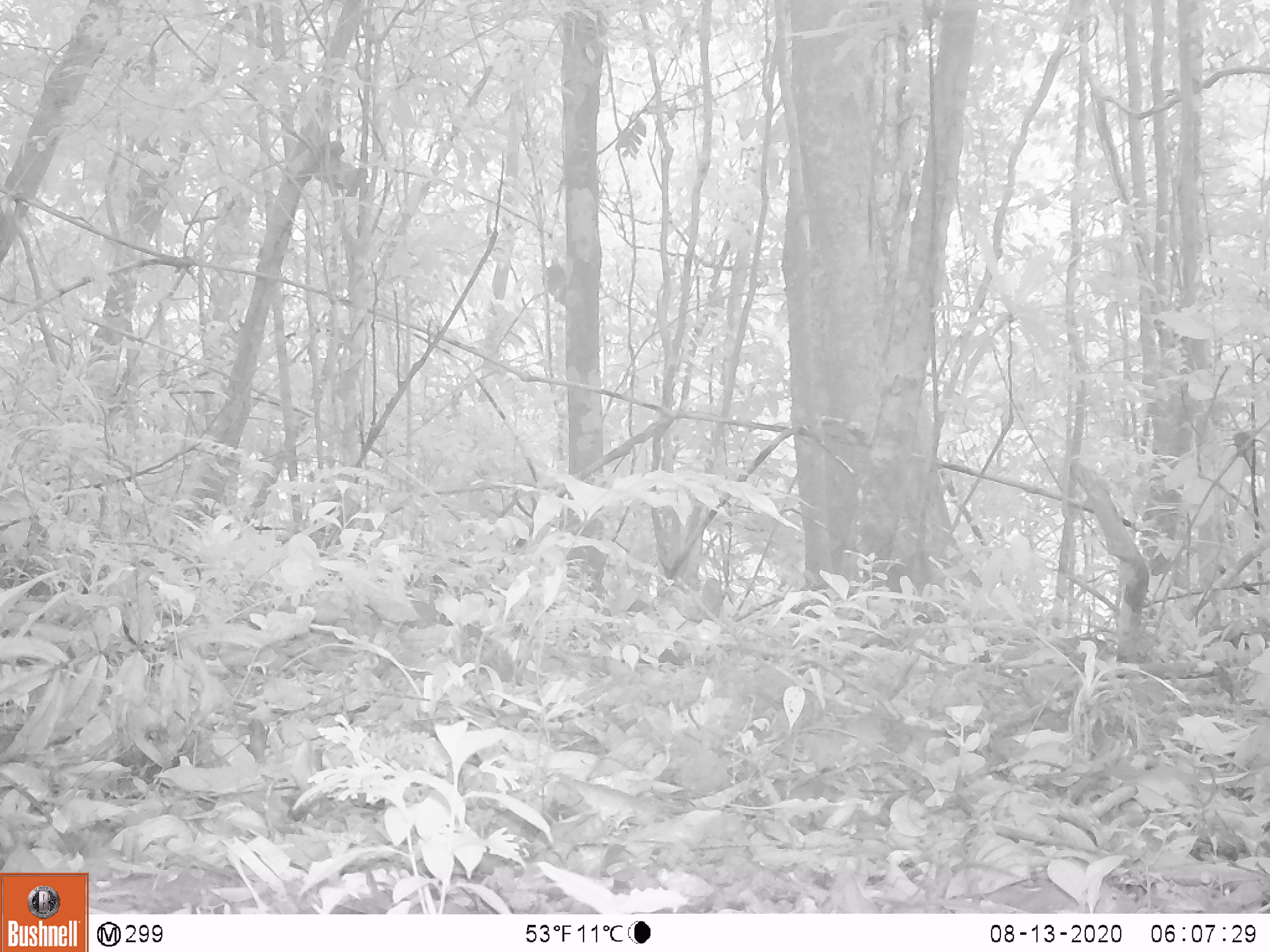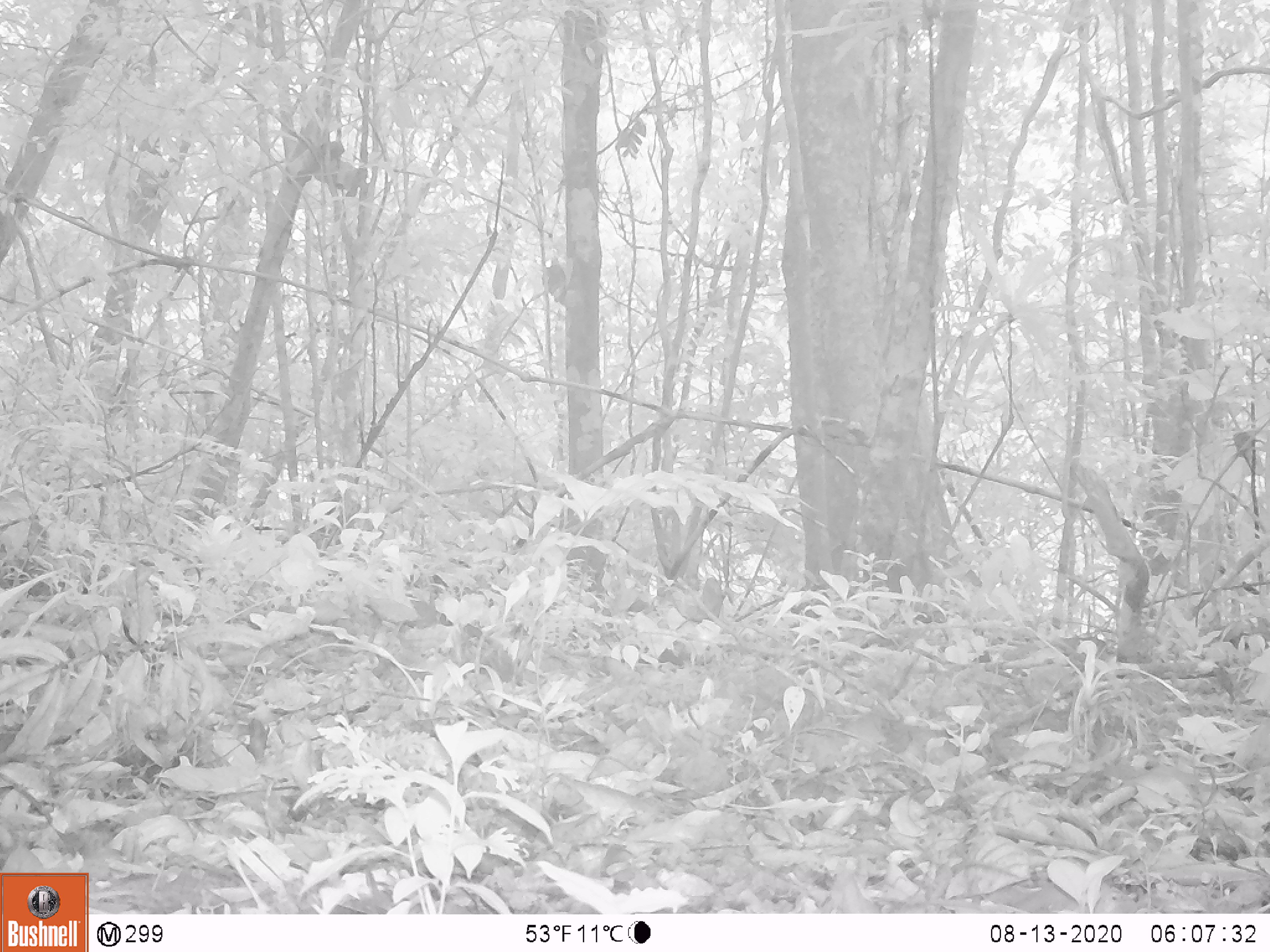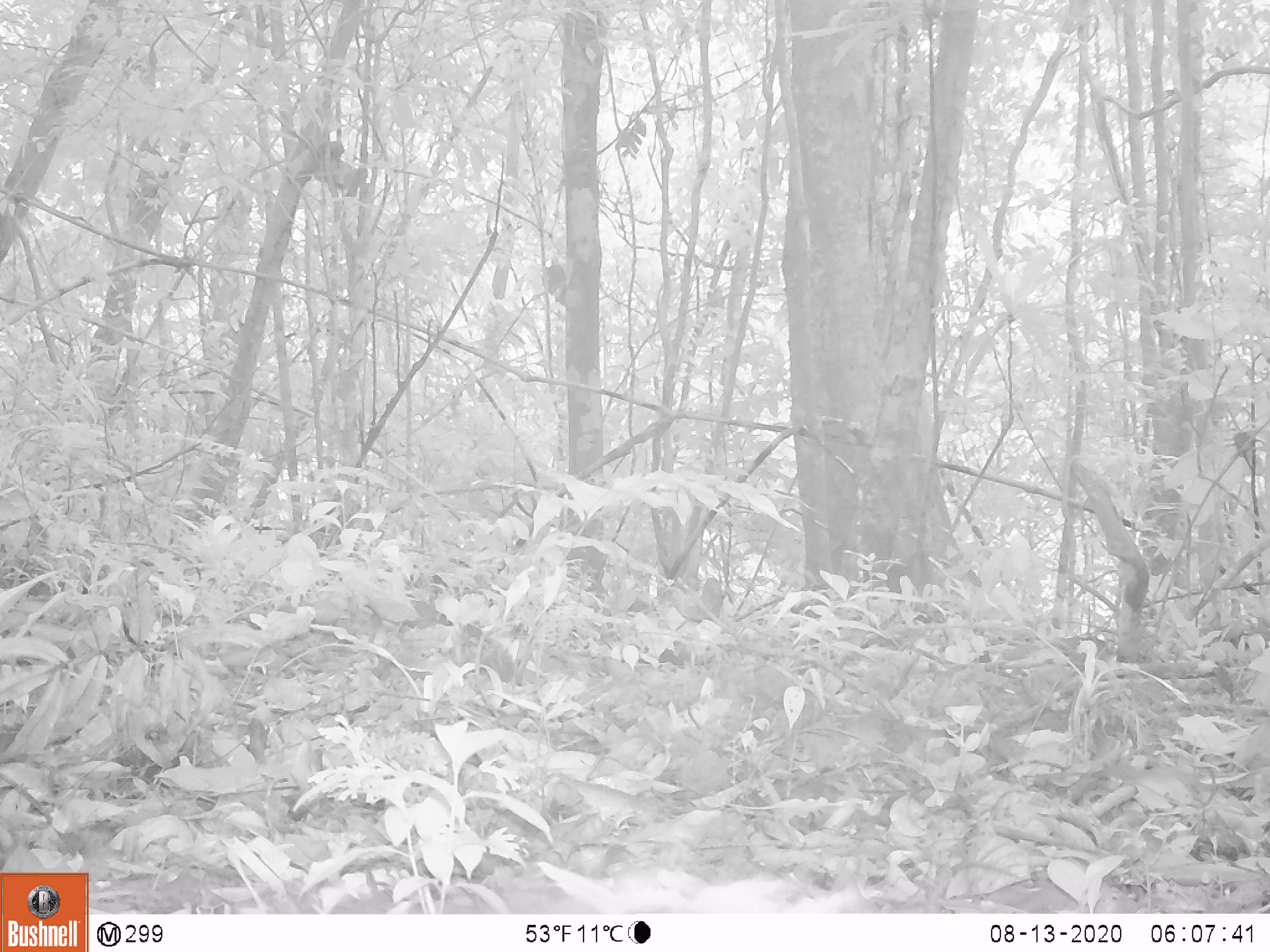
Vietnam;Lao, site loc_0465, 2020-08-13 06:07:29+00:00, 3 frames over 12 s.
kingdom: Animalia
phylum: Chordata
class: Mammalia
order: Artiodactyla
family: Suidae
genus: Sus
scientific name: Sus scrofa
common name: eurasian wild pig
Eurasian wild pig (Sus scrofa). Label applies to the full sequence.